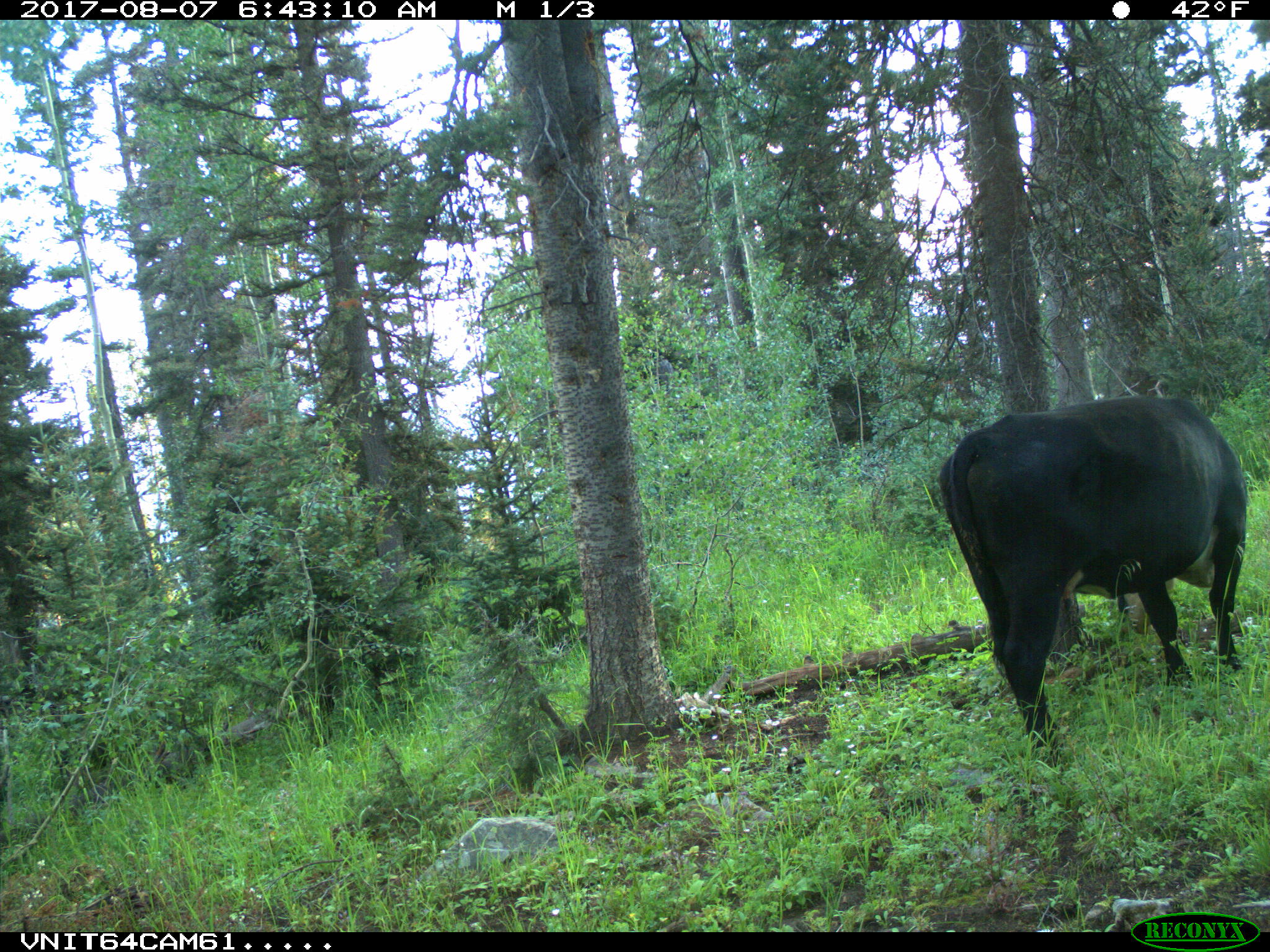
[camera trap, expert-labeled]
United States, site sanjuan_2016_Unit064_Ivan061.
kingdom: Animalia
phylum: Chordata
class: Mammalia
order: Artiodactyla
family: Bovidae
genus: Bos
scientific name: Bos taurus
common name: domestic cow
Bos taurus (domestic cow).